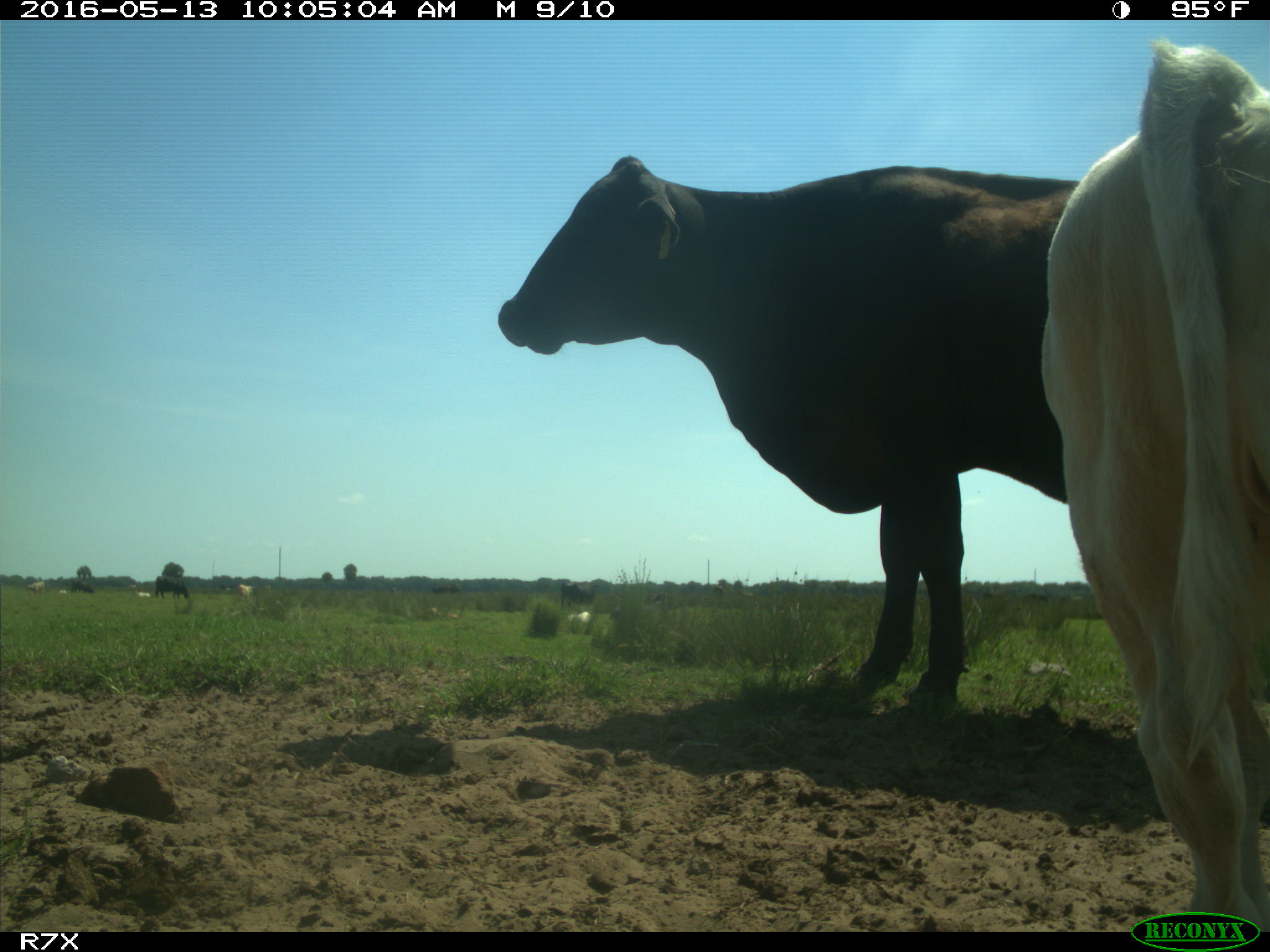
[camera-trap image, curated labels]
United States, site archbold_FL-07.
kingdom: Animalia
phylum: Chordata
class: Mammalia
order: Artiodactyla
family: Bovidae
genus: Bos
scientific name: Bos taurus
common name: domestic cow